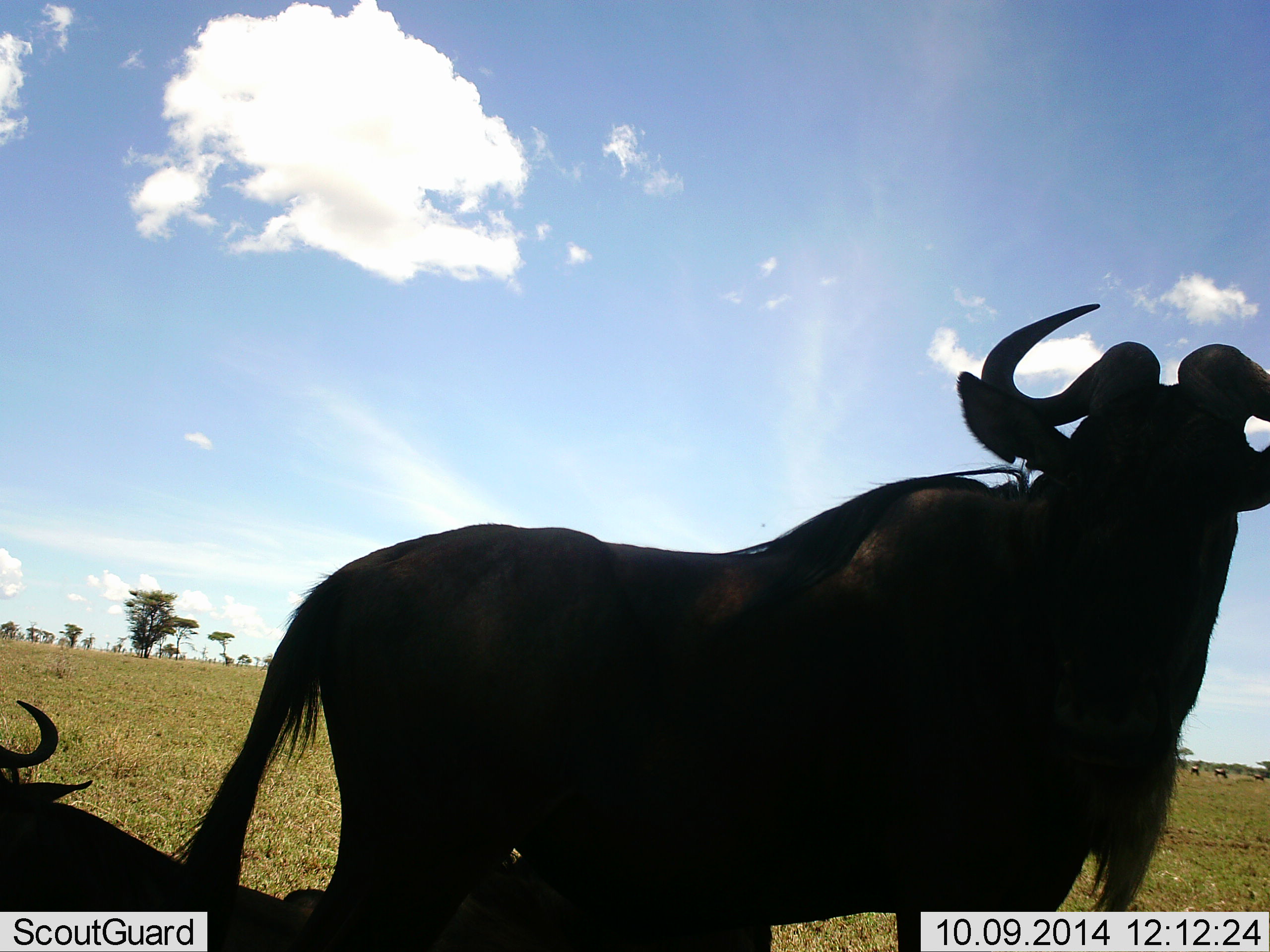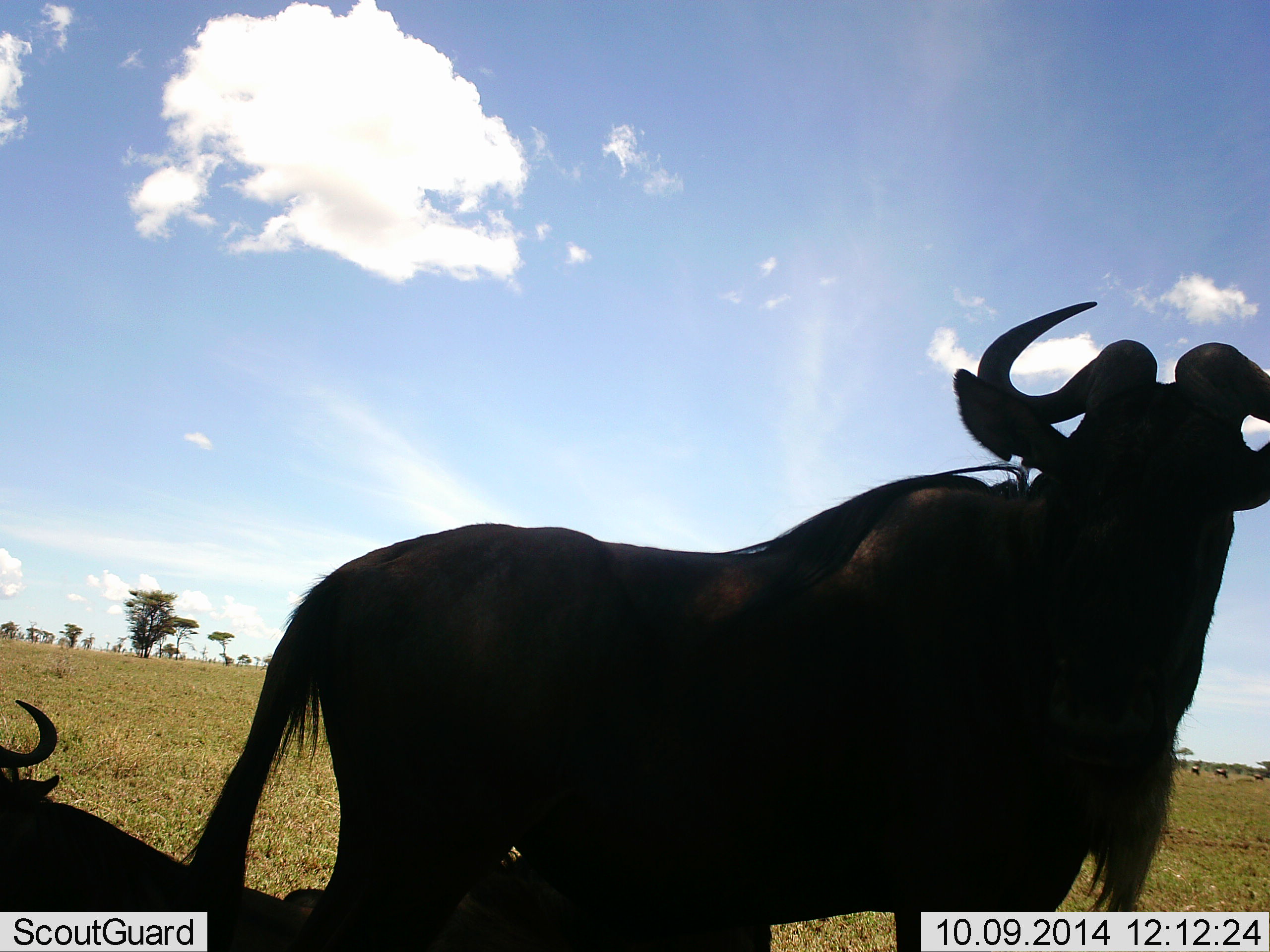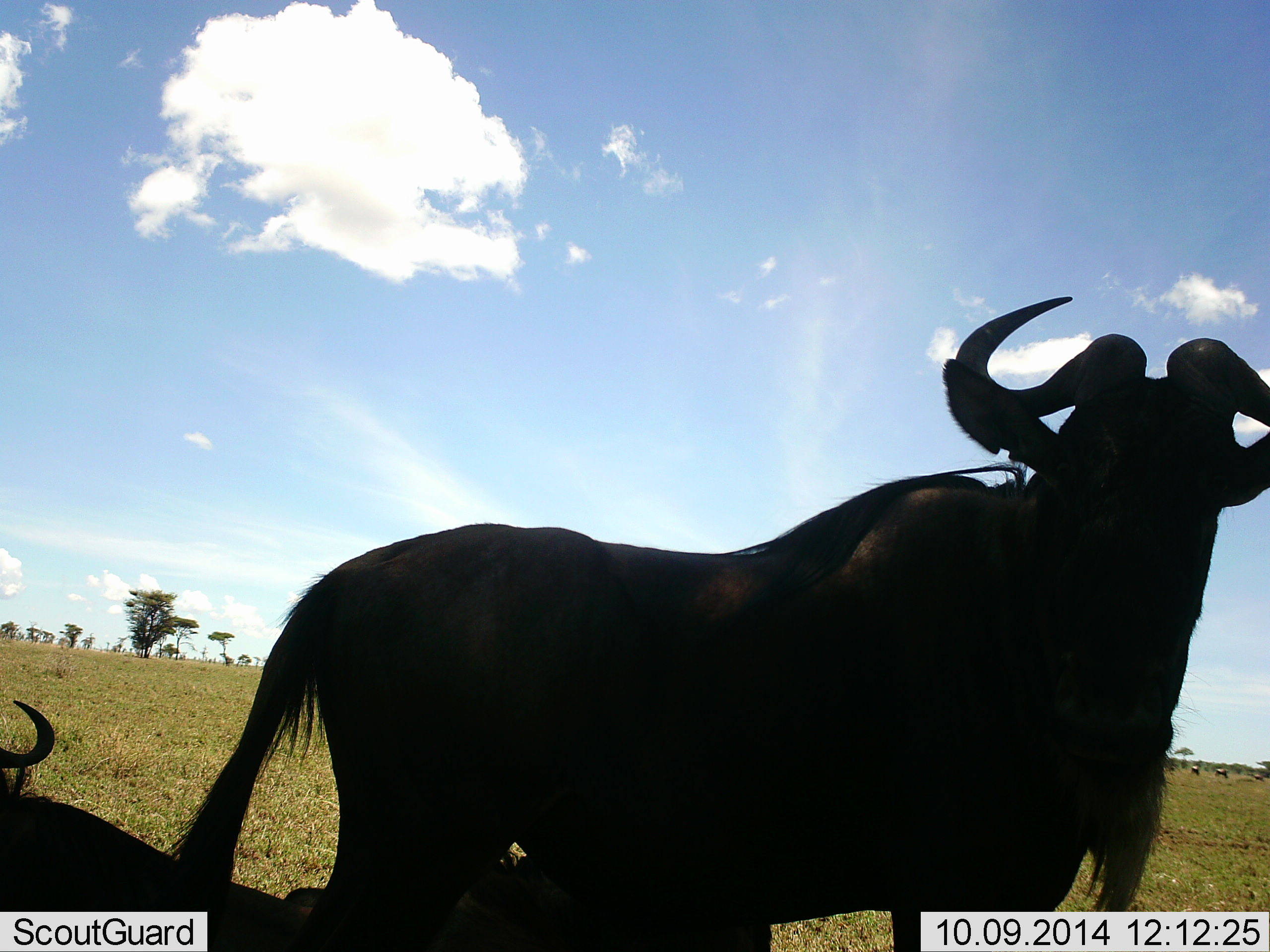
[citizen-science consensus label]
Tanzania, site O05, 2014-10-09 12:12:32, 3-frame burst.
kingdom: Animalia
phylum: Chordata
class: Mammalia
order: Artiodactyla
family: Bovidae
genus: Connochaetes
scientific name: Connochaetes taurinus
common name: blue wildebeest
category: wildebeest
Wildebeest (blue wildebeest) (Connochaetes taurinus), count 2. Behavior (volunteer vote fractions): standing 70%, resting 70%, moving 0%, interacting 0%. Young present (vote fraction): 0%. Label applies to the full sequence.